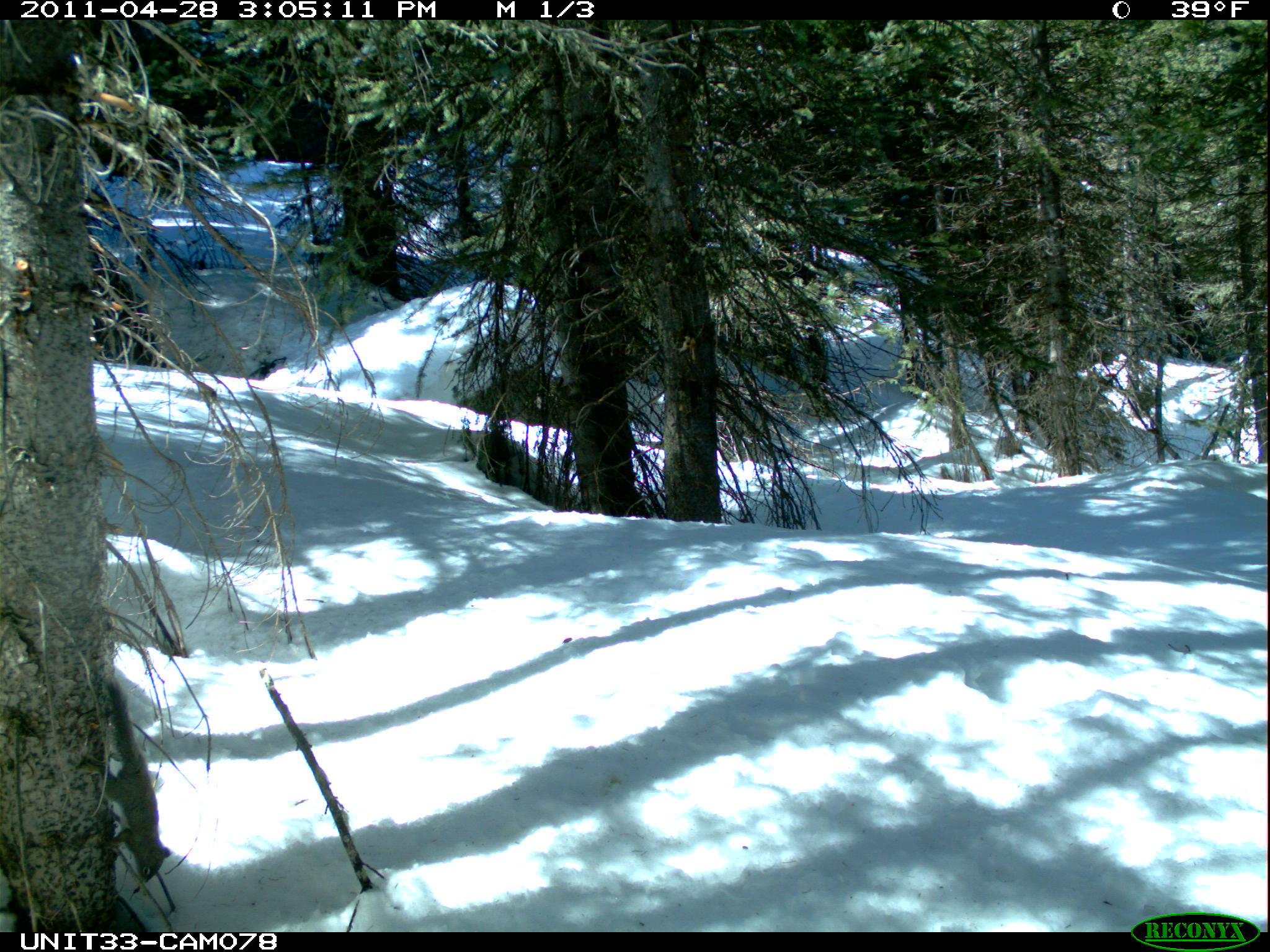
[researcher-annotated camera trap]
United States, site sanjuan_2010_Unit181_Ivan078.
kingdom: Animalia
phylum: Chordata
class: Mammalia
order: Rodentia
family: Sciuridae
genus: Tamiasciurus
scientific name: Tamiasciurus hudsonicus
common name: american red squirrel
Tamiasciurus hudsonicus (american red squirrel).